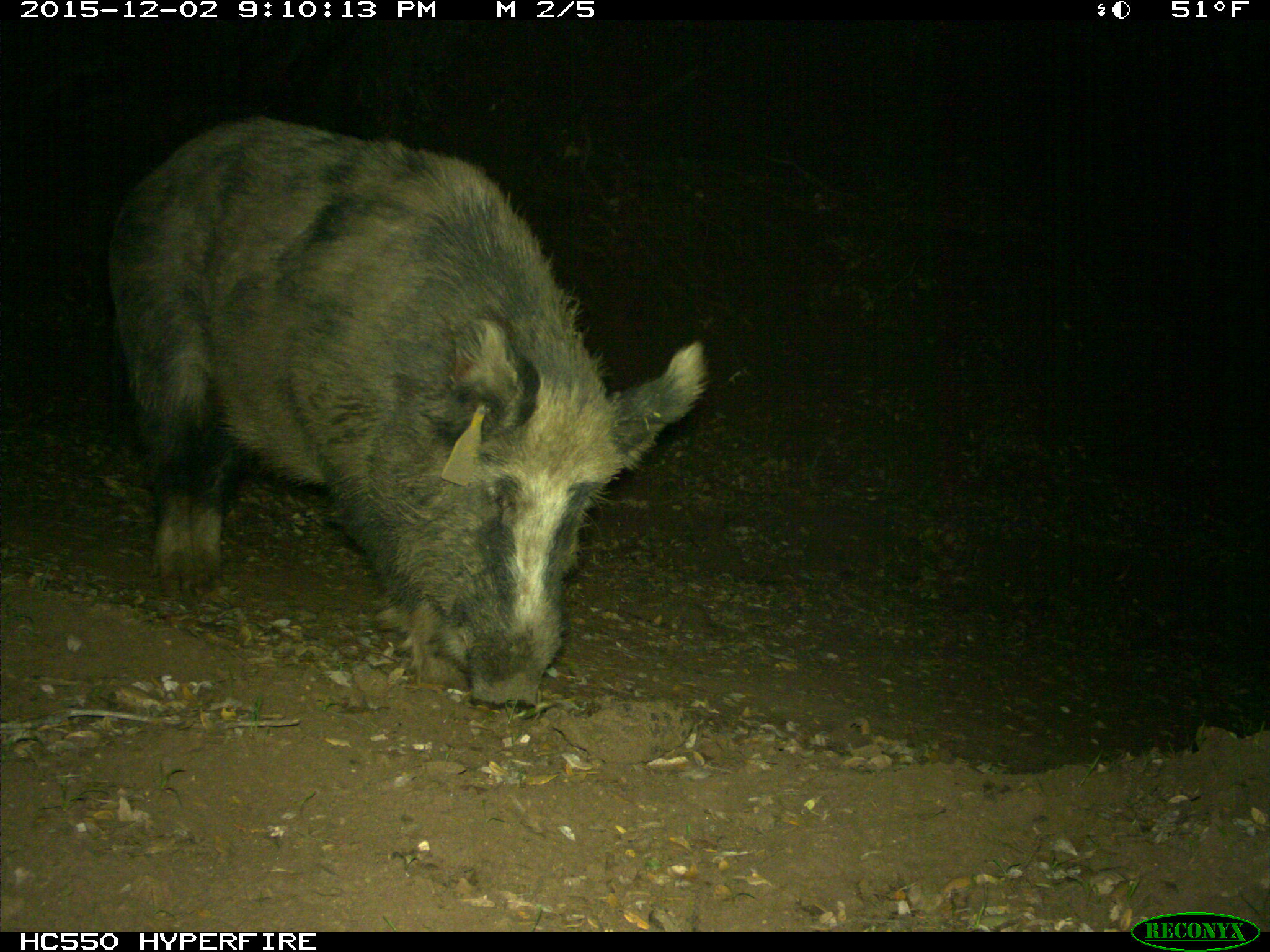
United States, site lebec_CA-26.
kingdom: Animalia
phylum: Chordata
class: Mammalia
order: Artiodactyla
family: Suidae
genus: Sus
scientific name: Sus scrofa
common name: wild boar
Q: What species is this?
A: Sus scrofa (wild boar).